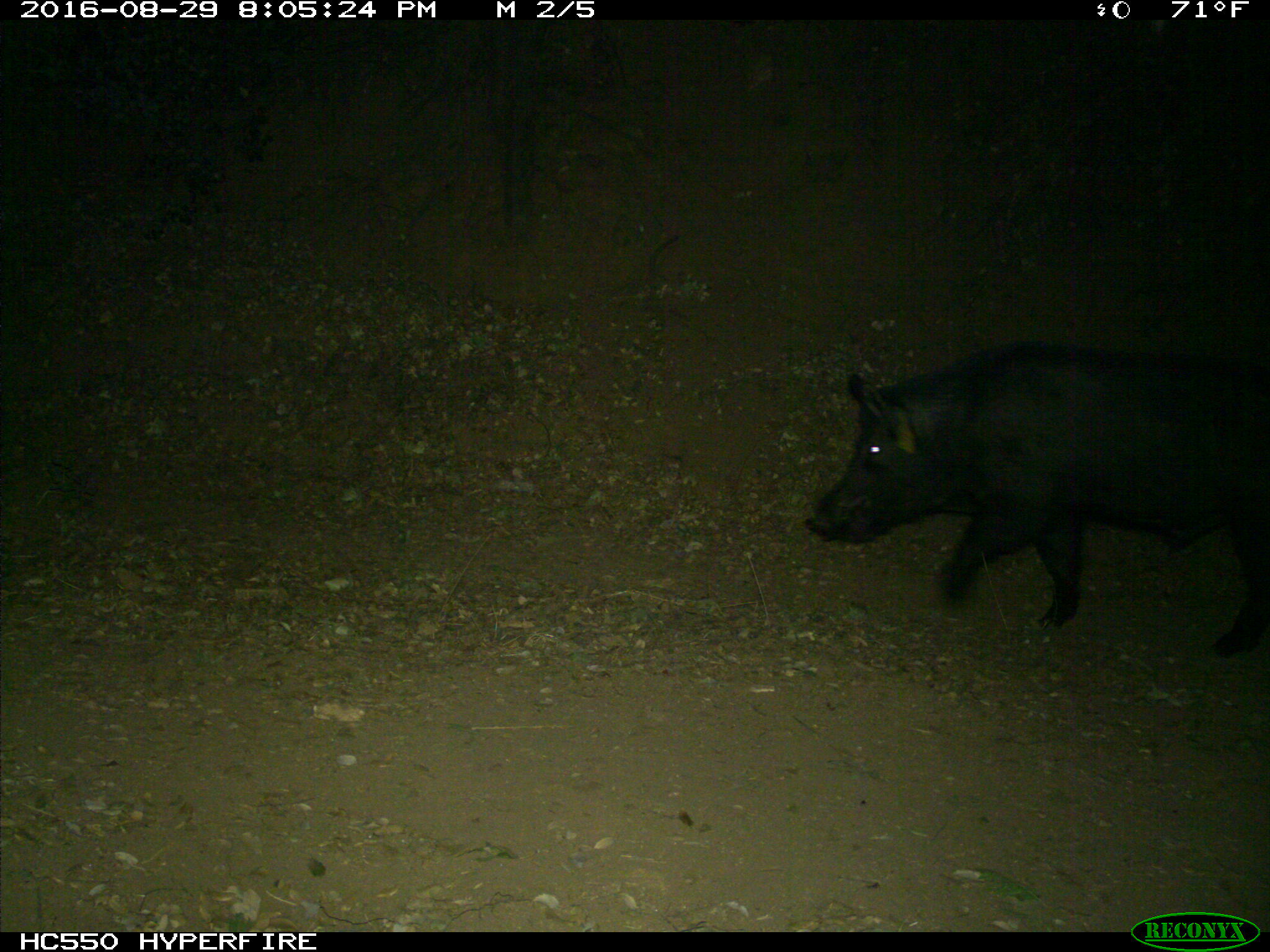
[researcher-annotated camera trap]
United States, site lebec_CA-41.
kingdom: Animalia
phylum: Chordata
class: Mammalia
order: Artiodactyla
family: Suidae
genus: Sus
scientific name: Sus scrofa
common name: wild boar